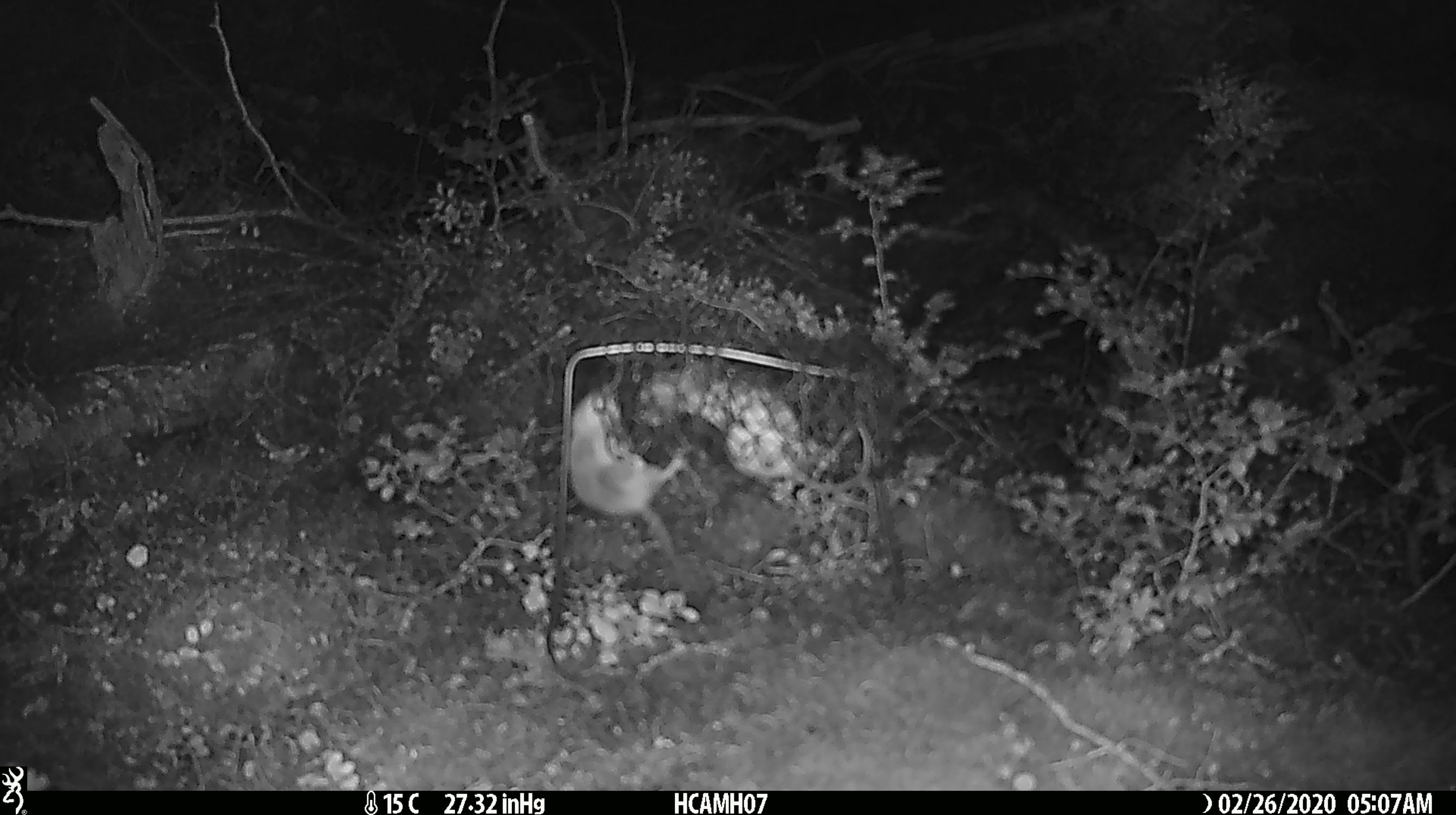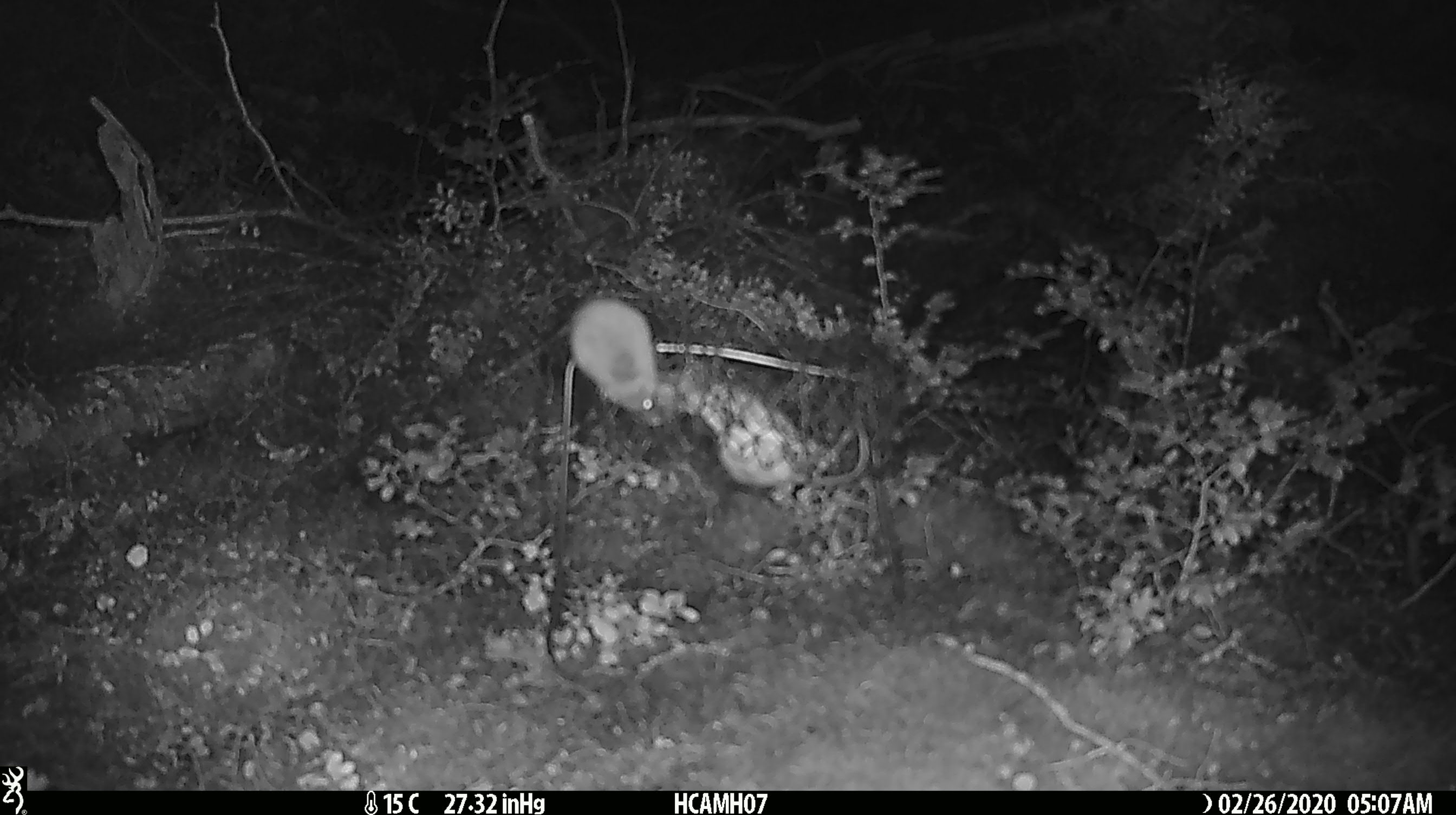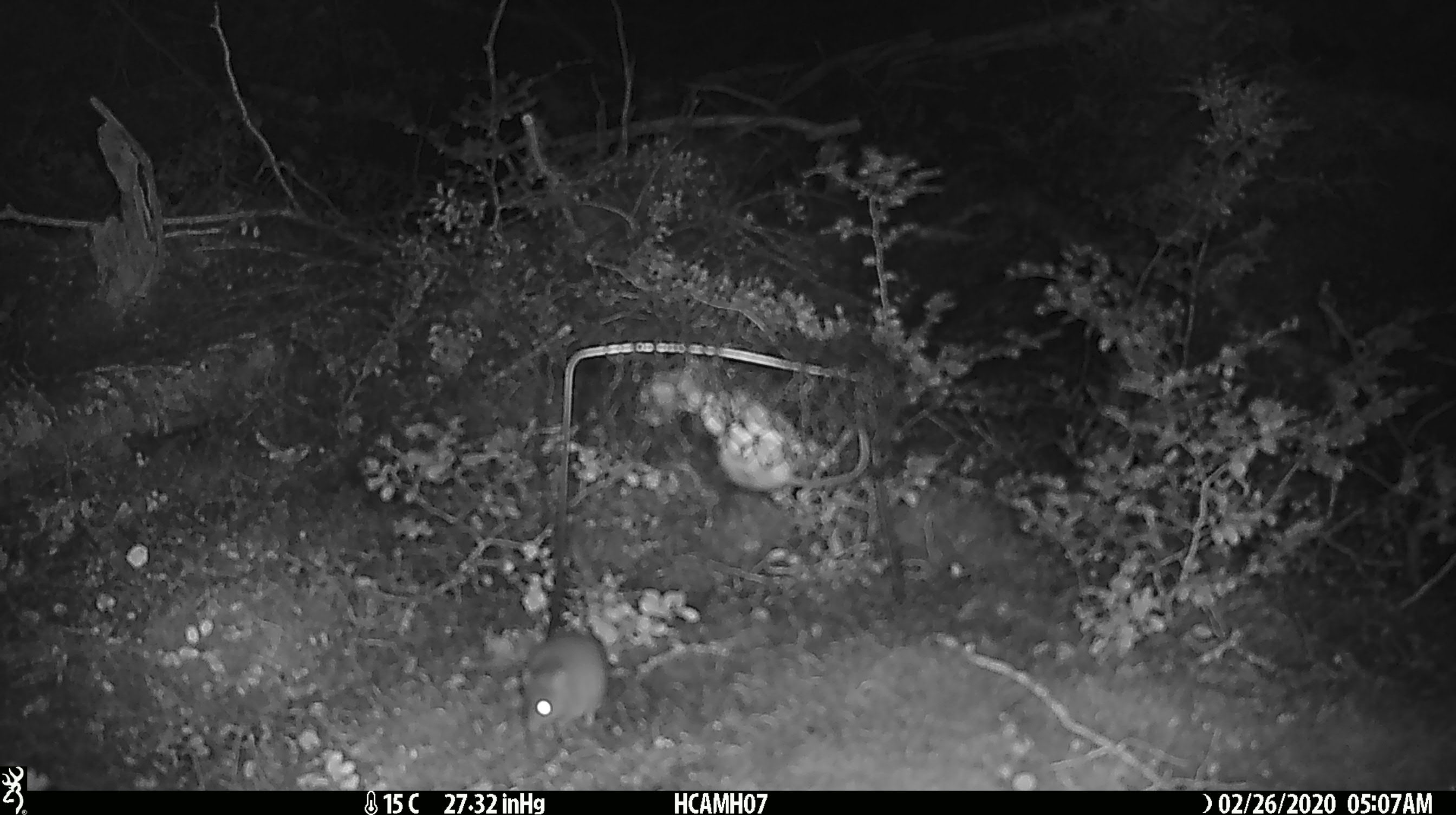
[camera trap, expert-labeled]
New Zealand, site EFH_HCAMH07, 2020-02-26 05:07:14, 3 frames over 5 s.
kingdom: Animalia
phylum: Chordata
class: Mammalia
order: Rodentia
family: Muridae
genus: Mus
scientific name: Mus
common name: mouse